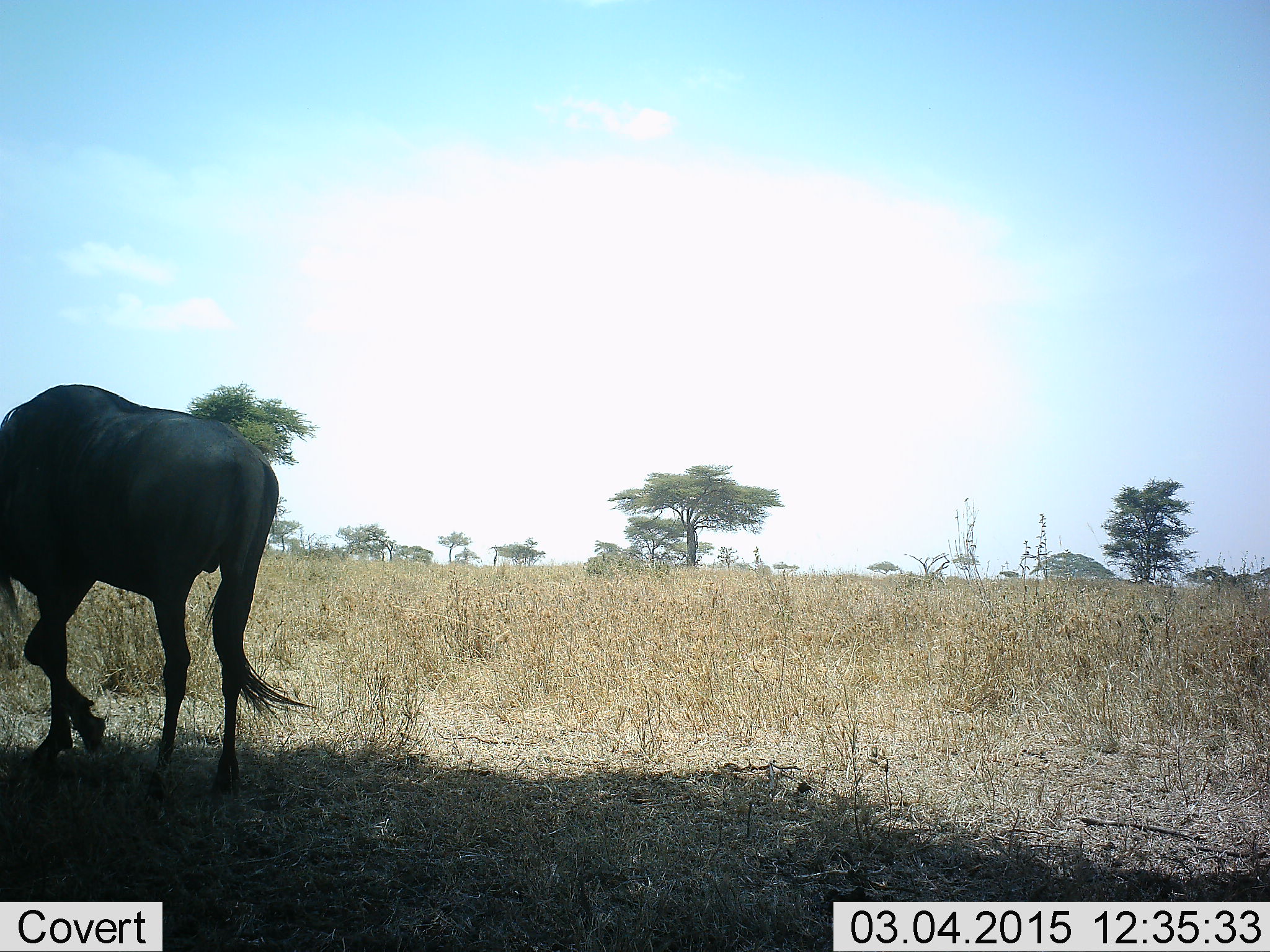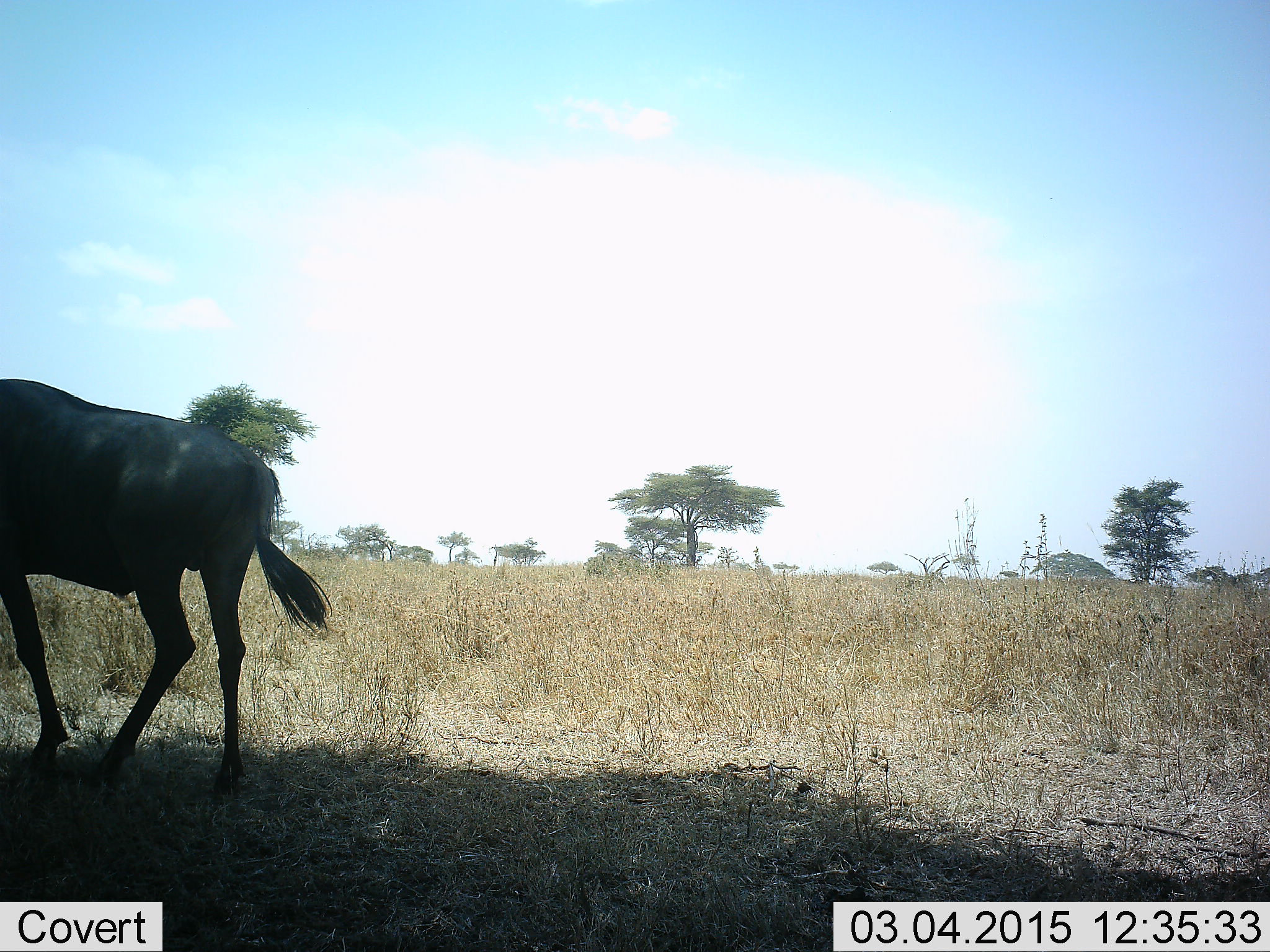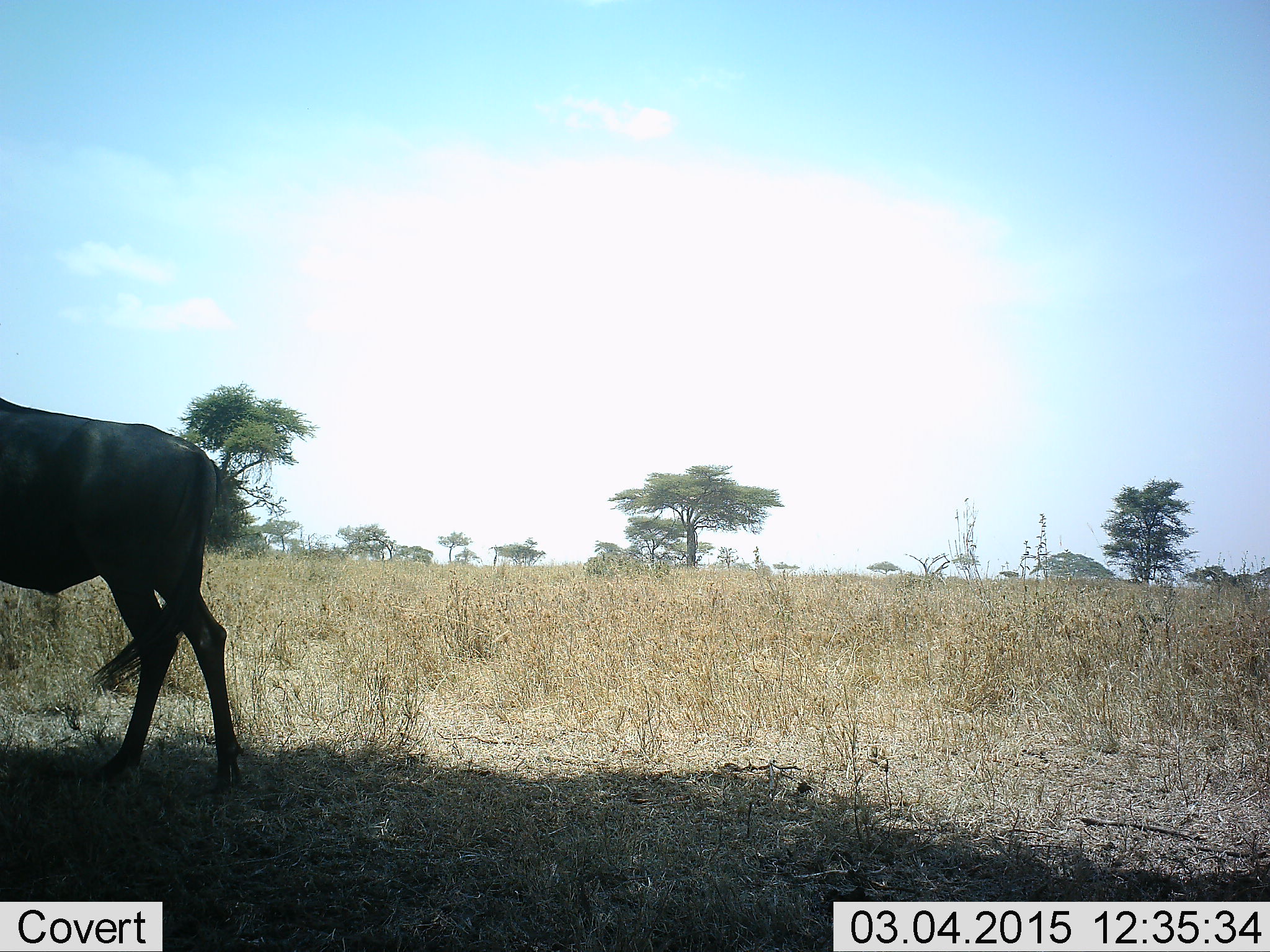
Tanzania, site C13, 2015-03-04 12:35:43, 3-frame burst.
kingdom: Animalia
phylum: Chordata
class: Mammalia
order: Artiodactyla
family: Bovidae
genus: Connochaetes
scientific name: Connochaetes taurinus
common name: blue wildebeest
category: wildebeest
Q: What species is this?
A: Wildebeest (blue wildebeest) (Connochaetes taurinus).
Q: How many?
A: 1.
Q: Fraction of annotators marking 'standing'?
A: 20%.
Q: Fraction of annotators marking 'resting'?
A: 0%.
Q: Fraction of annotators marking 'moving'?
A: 70%.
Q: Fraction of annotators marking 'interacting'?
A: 0%.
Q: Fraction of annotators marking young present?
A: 0%.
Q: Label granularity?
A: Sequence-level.